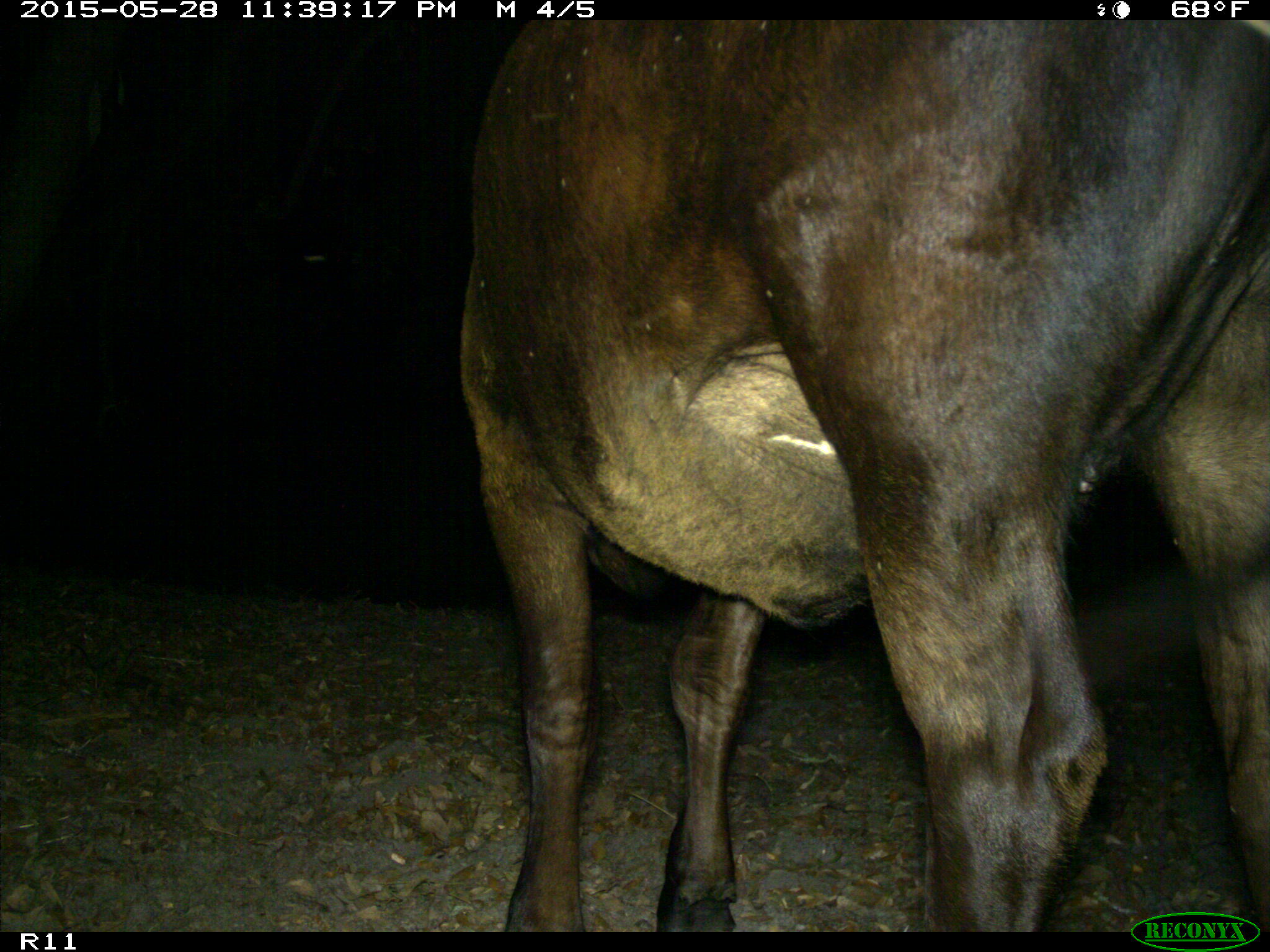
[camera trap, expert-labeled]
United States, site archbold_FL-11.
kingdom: Animalia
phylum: Chordata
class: Mammalia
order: Artiodactyla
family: Bovidae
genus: Bos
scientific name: Bos taurus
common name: domestic cow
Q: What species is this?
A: Bos taurus (domestic cow).